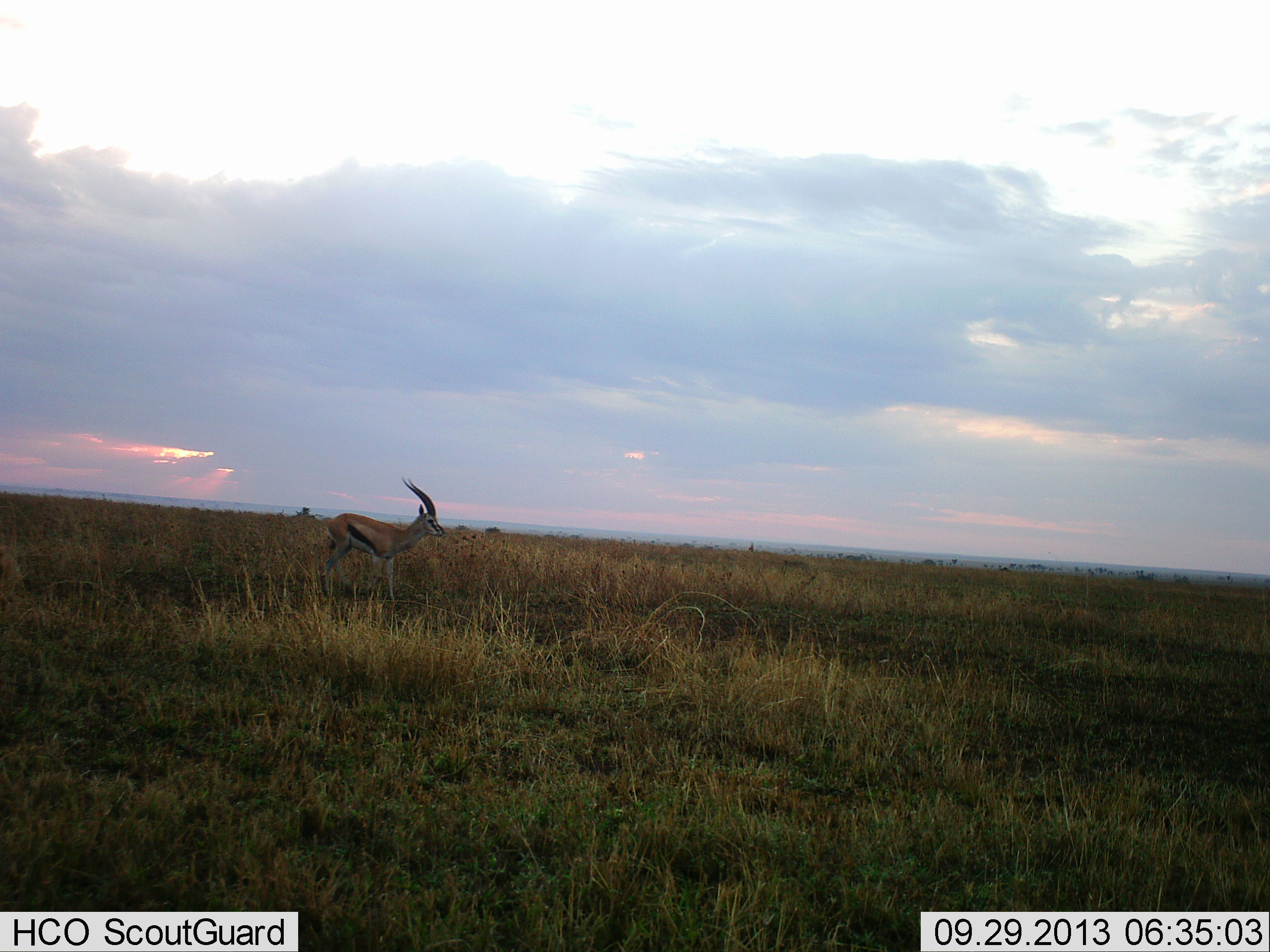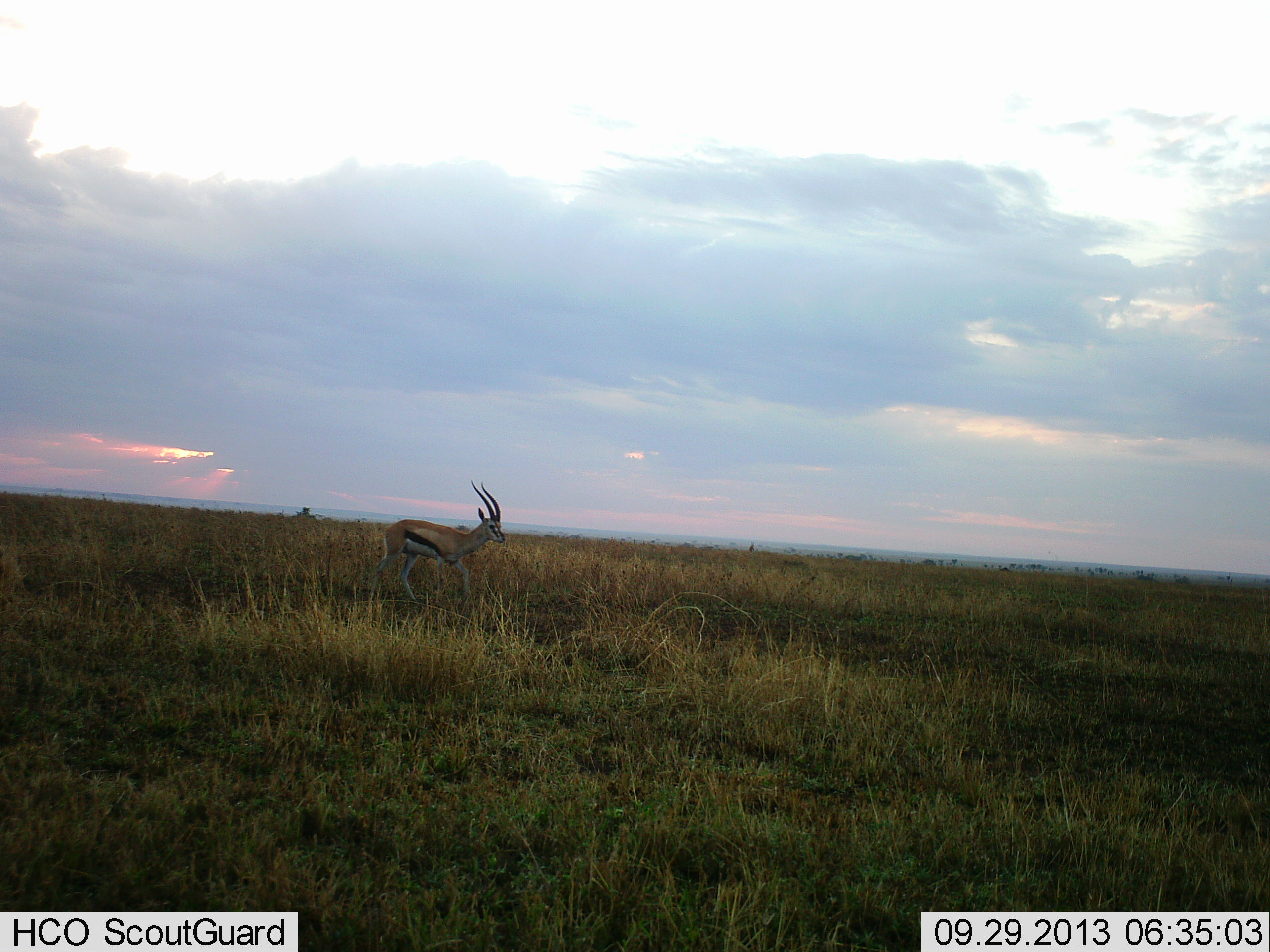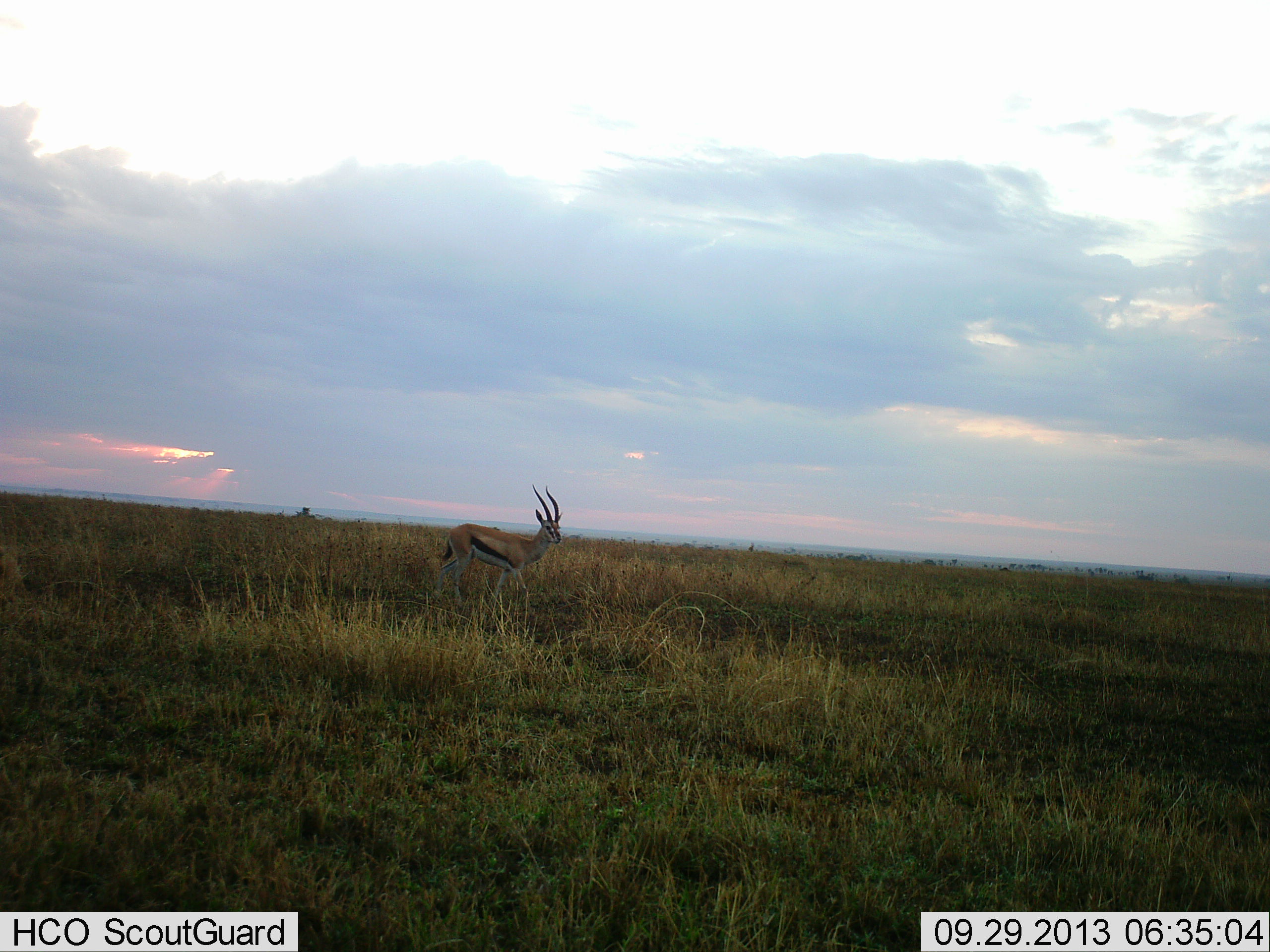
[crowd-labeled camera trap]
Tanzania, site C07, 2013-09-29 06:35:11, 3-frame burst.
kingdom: Animalia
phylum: Chordata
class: Mammalia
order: Artiodactyla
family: Bovidae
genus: Eudorcas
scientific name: Eudorcas thomsonii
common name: thomson's gazelle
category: gazellethomsons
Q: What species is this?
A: Gazellethomsons (thomson's gazelle) (Eudorcas thomsonii).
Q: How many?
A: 1.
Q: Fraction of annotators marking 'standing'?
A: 21%.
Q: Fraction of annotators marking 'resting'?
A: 0%.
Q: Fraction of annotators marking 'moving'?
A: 86%.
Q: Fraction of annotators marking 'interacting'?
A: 0%.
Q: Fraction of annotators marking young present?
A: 0%.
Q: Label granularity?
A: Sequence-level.